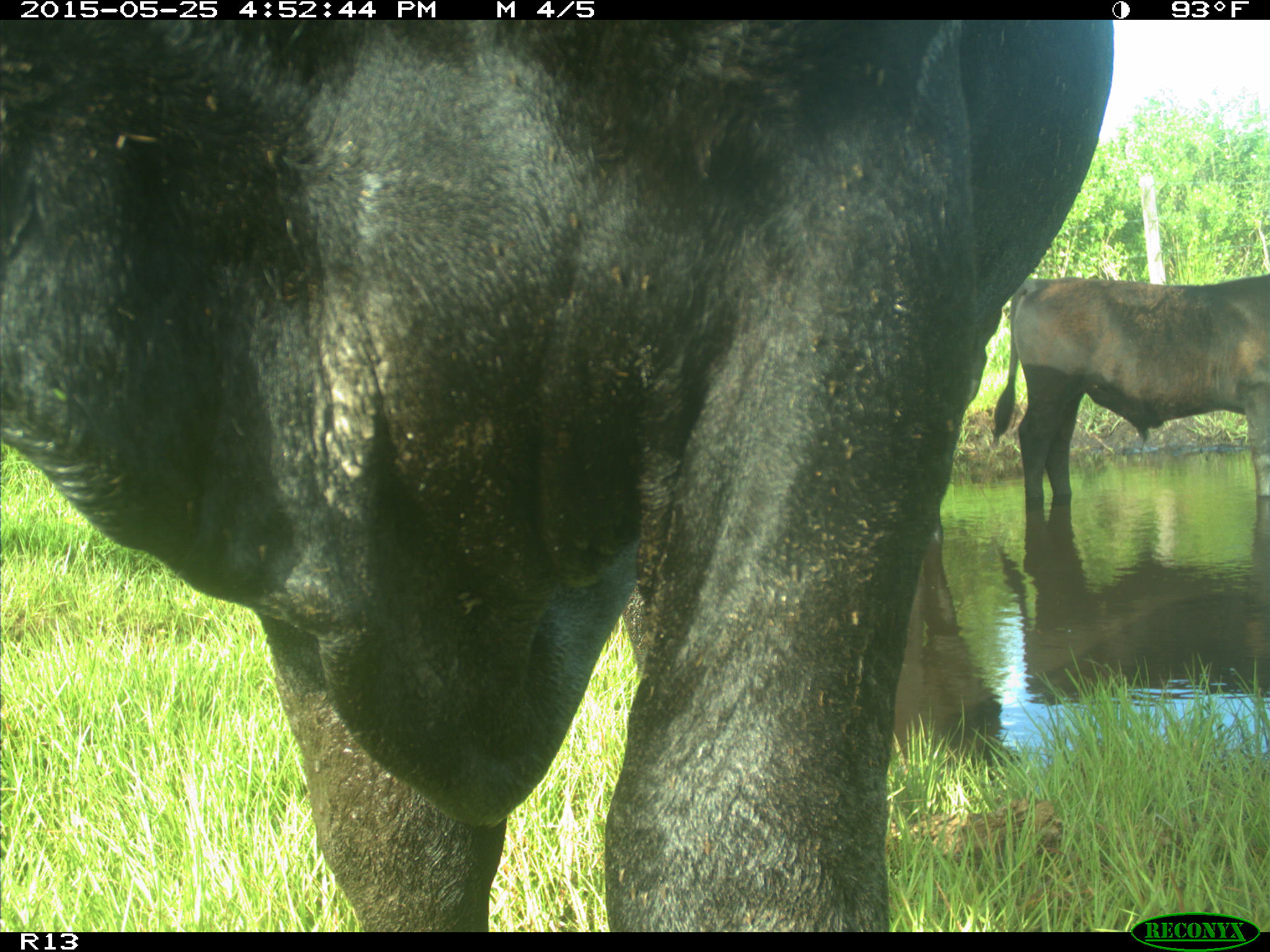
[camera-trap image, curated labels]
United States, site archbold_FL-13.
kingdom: Animalia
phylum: Chordata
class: Mammalia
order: Artiodactyla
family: Bovidae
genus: Bos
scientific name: Bos taurus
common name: domestic cow